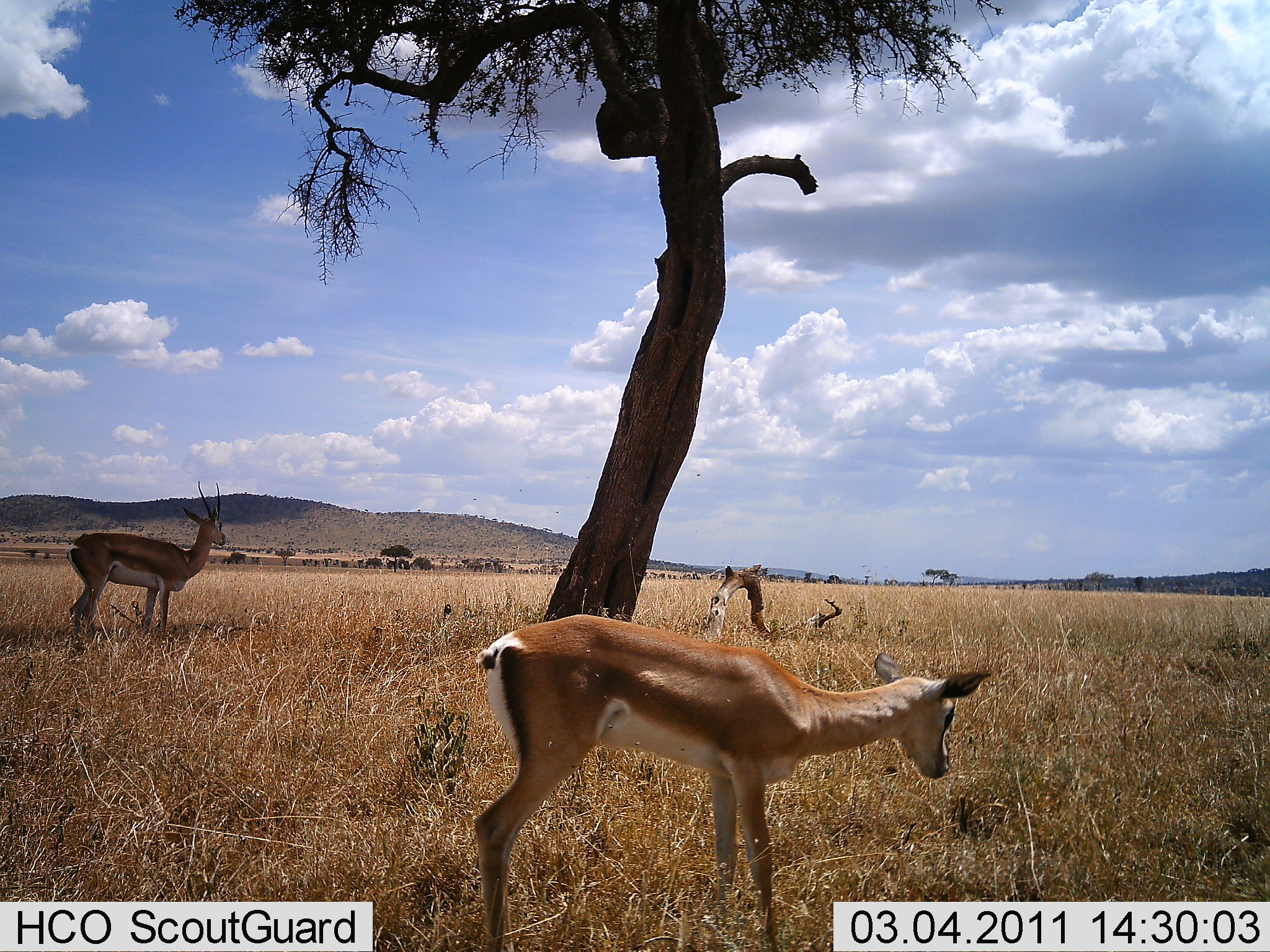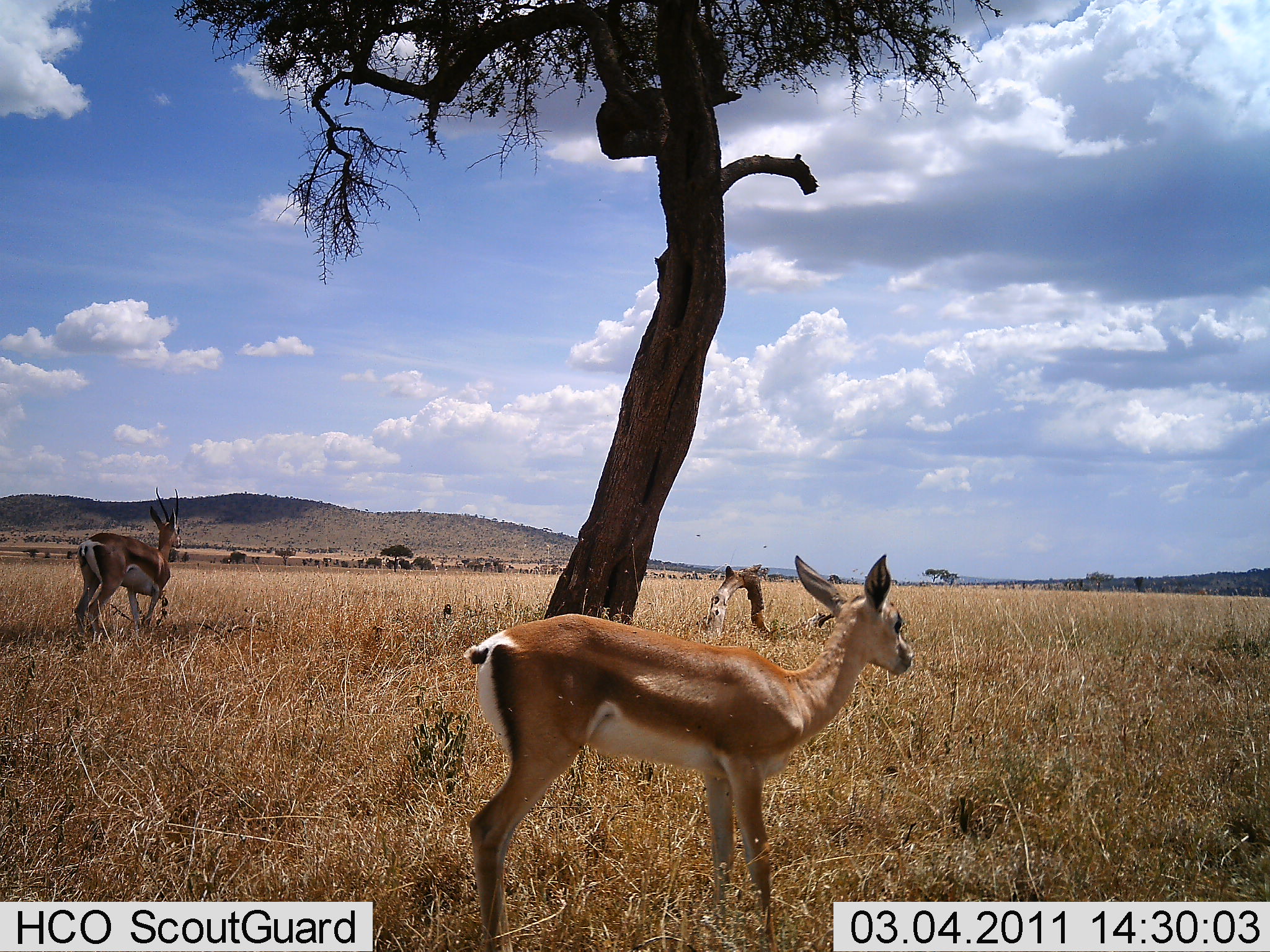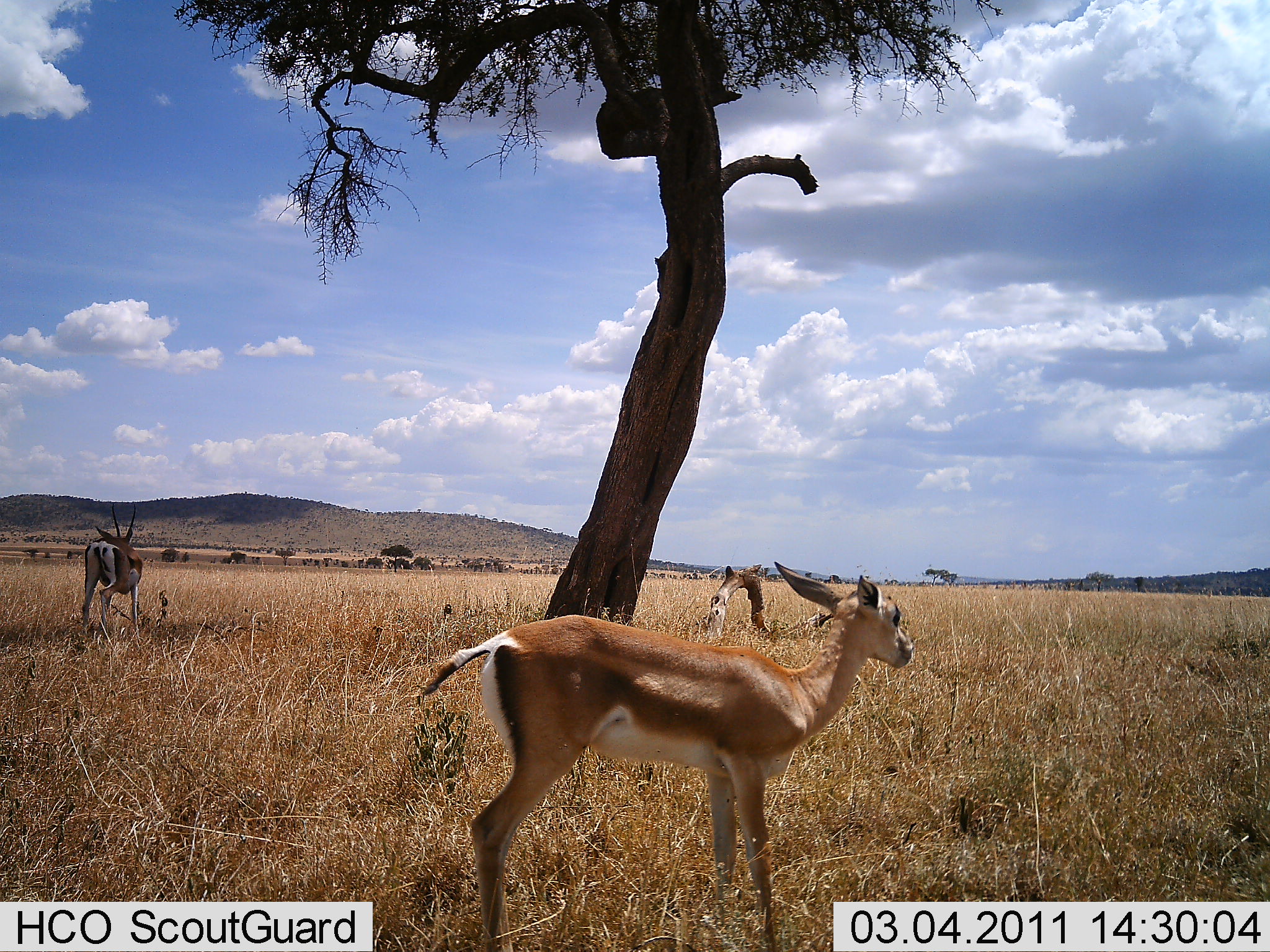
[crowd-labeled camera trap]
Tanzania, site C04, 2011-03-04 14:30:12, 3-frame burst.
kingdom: Animalia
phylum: Chordata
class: Mammalia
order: Artiodactyla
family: Bovidae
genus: Nanger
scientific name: Nanger granti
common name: grant's gazelle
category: gazellegrants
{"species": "gazellegrants (grant's gazelle) (Nanger granti)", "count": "2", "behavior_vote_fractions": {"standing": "73%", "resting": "9%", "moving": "36%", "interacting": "0%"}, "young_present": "27%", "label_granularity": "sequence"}